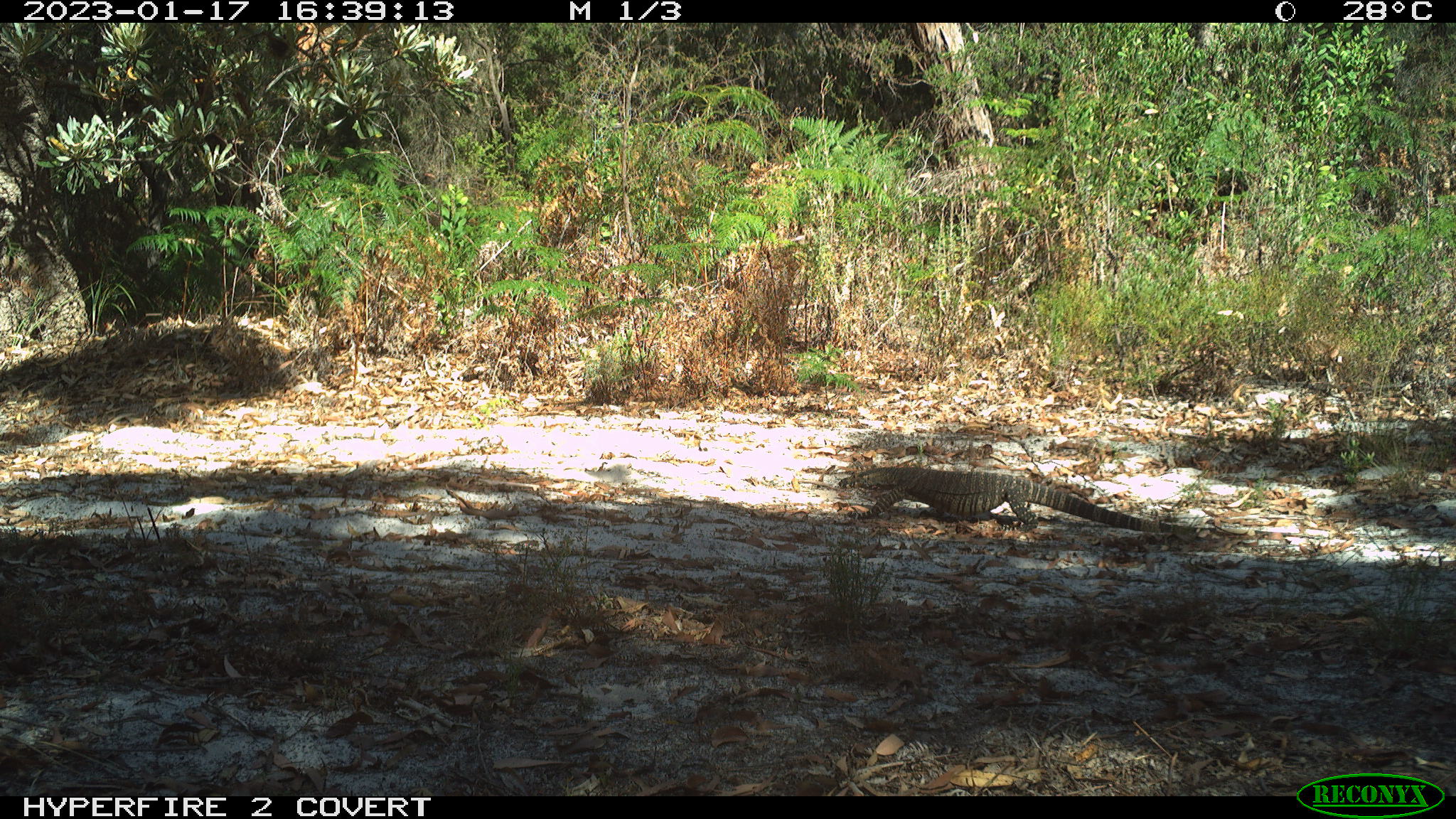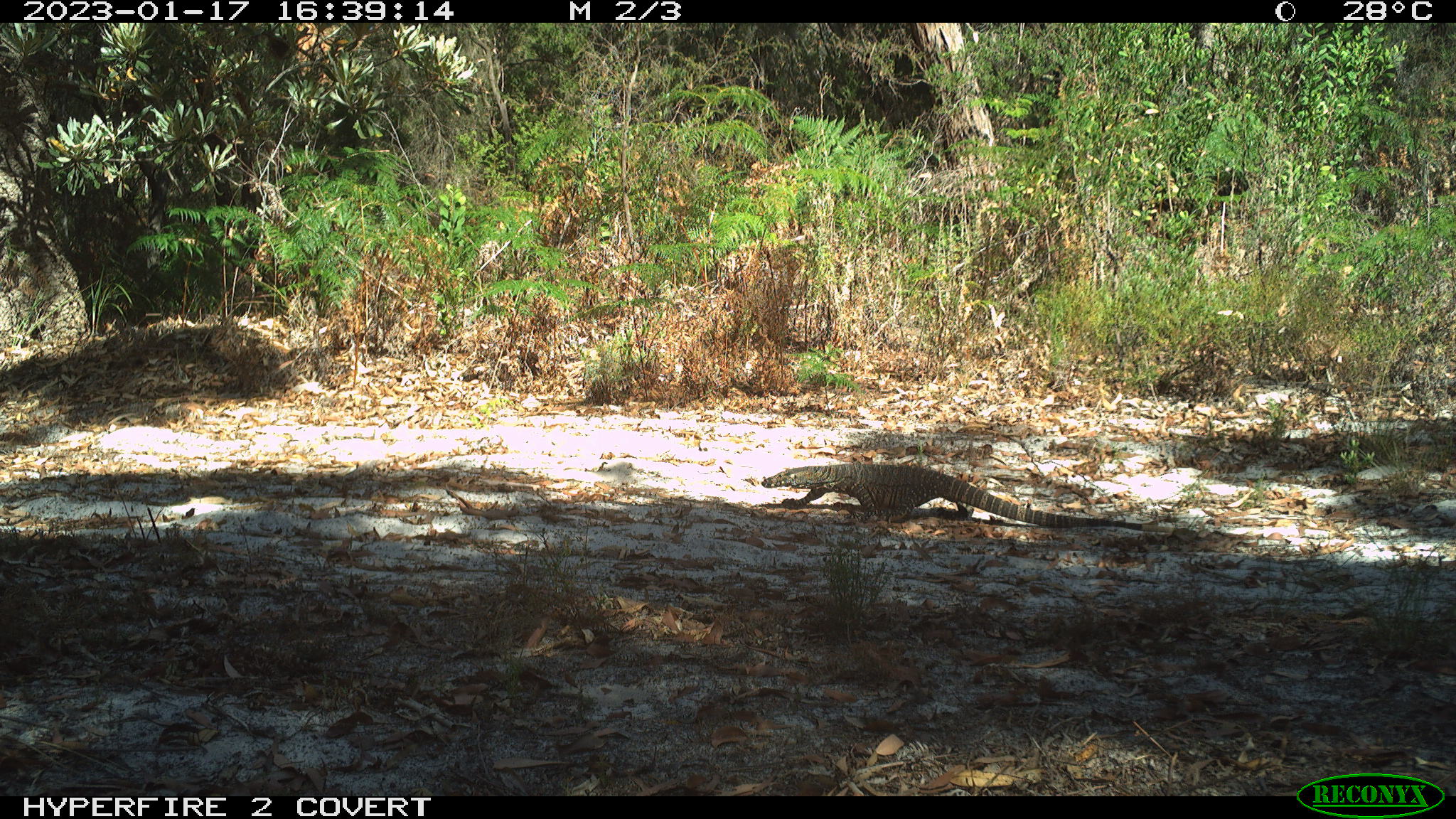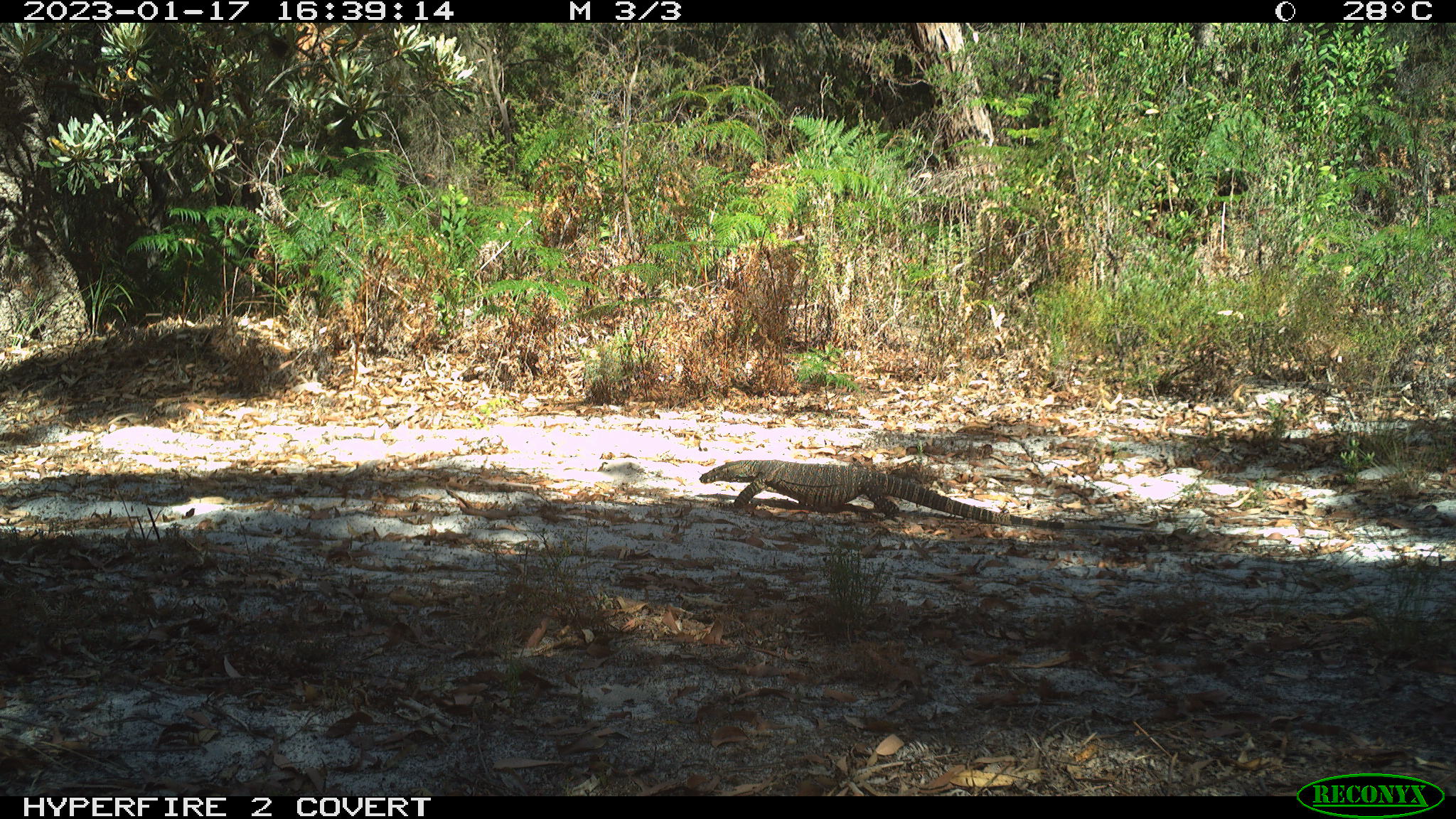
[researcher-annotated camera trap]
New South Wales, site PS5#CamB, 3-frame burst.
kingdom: Animalia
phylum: Chordata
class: Reptilia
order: Squamata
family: Varanidae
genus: Varanus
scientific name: Varanus varius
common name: lace monitor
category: goanna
Goanna (lace monitor) (Varanus varius).